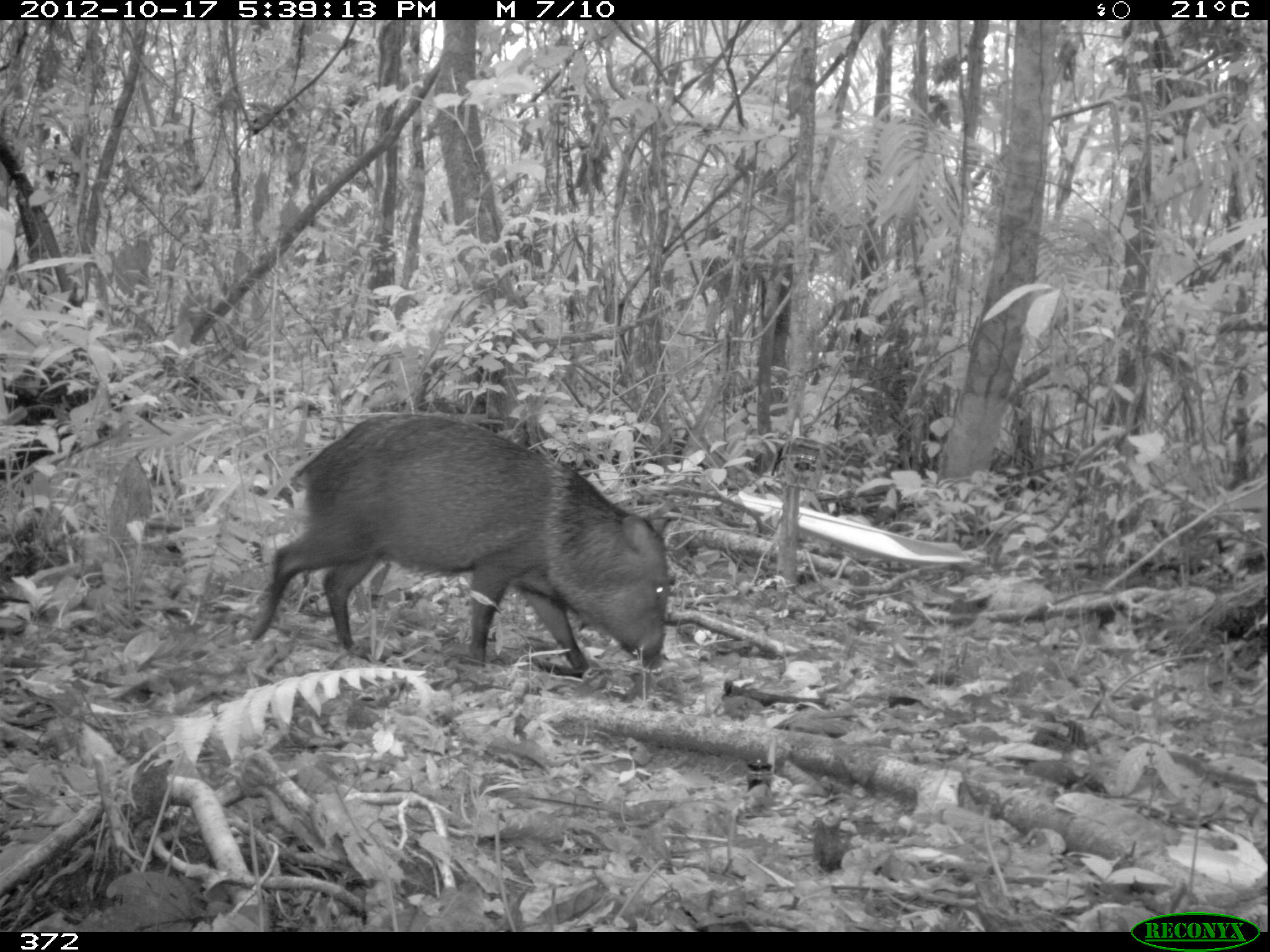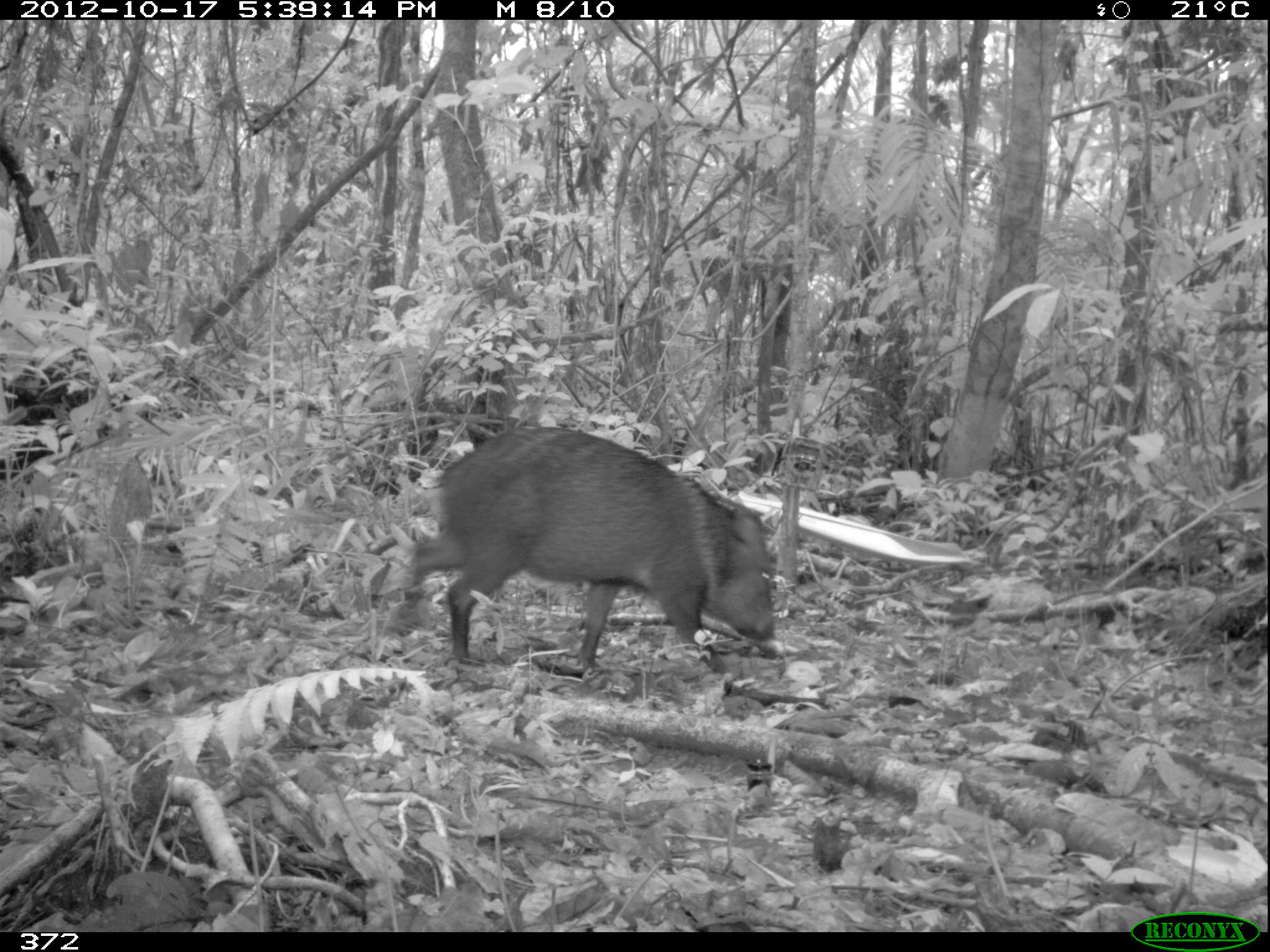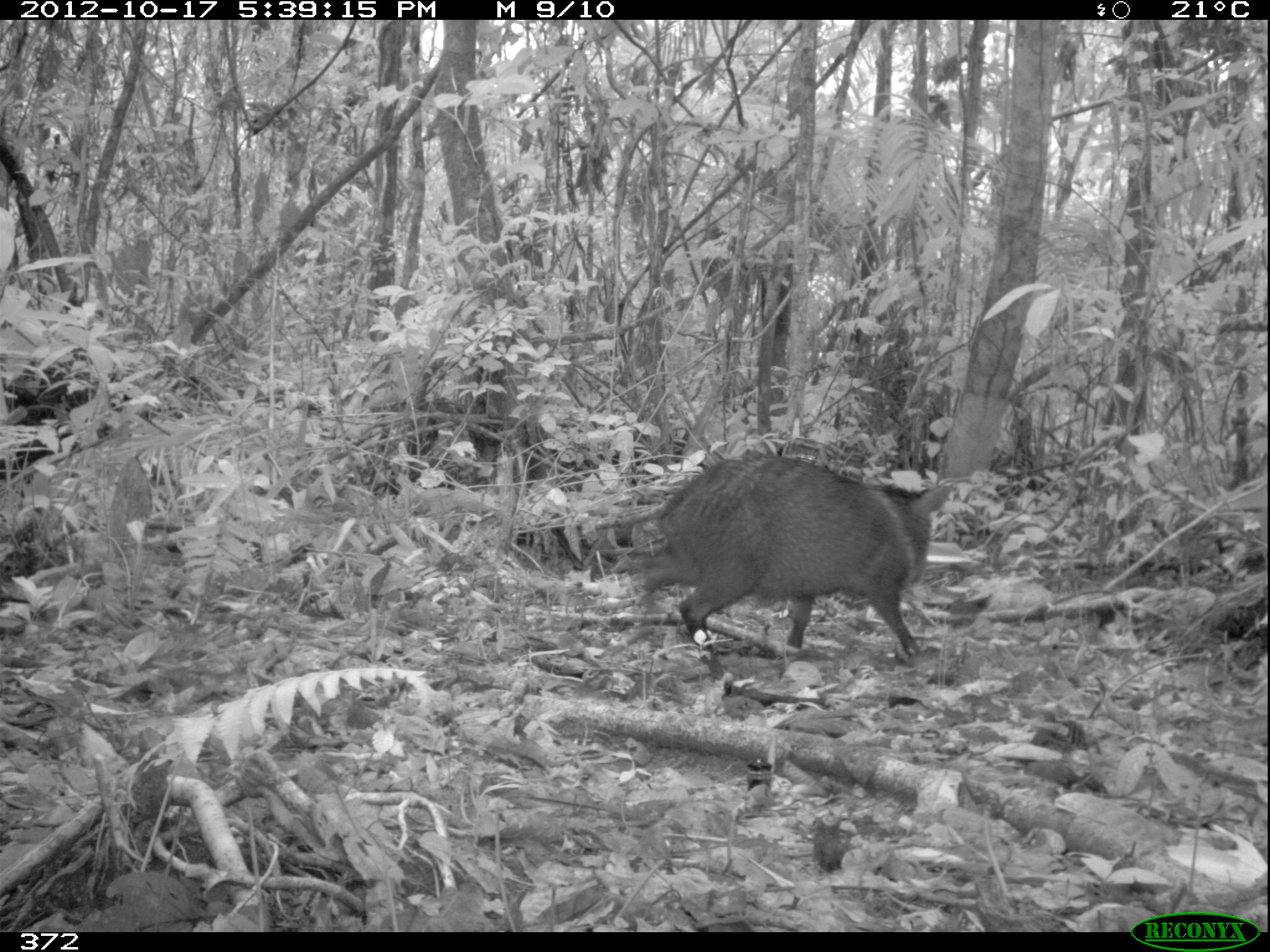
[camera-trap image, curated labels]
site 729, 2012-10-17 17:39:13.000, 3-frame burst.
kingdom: Animalia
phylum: Chordata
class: Mammalia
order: Artiodactyla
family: Tayassuidae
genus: Pecari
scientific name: Pecari tajacu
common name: collared peccary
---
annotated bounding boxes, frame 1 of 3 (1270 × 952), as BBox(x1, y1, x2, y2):
pecari tajacu: BBox(249, 417, 672, 680)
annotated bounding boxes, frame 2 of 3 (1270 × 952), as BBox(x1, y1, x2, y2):
pecari tajacu: BBox(407, 424, 780, 682)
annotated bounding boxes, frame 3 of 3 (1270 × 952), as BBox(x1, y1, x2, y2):
pecari tajacu: BBox(625, 453, 952, 695)